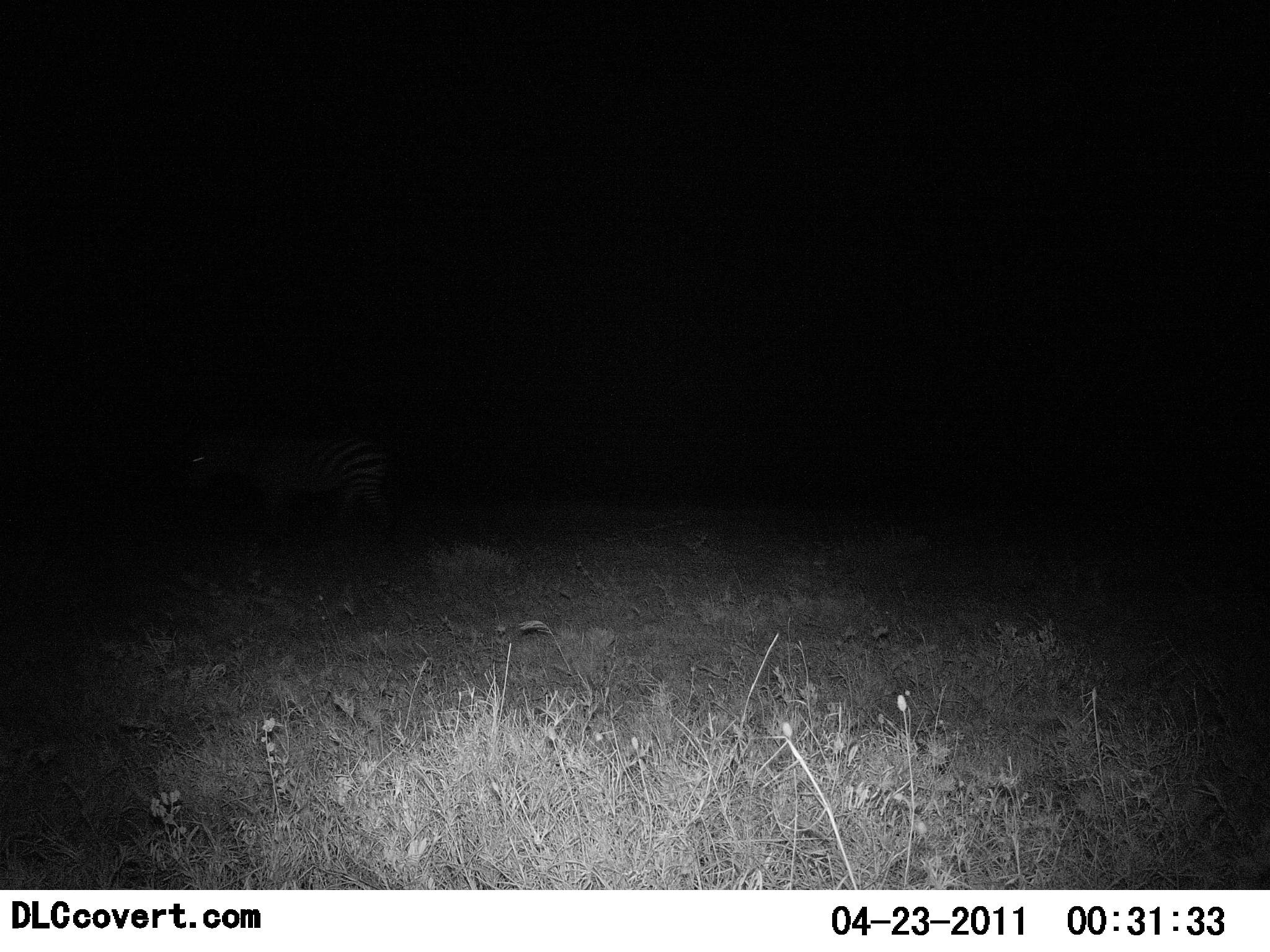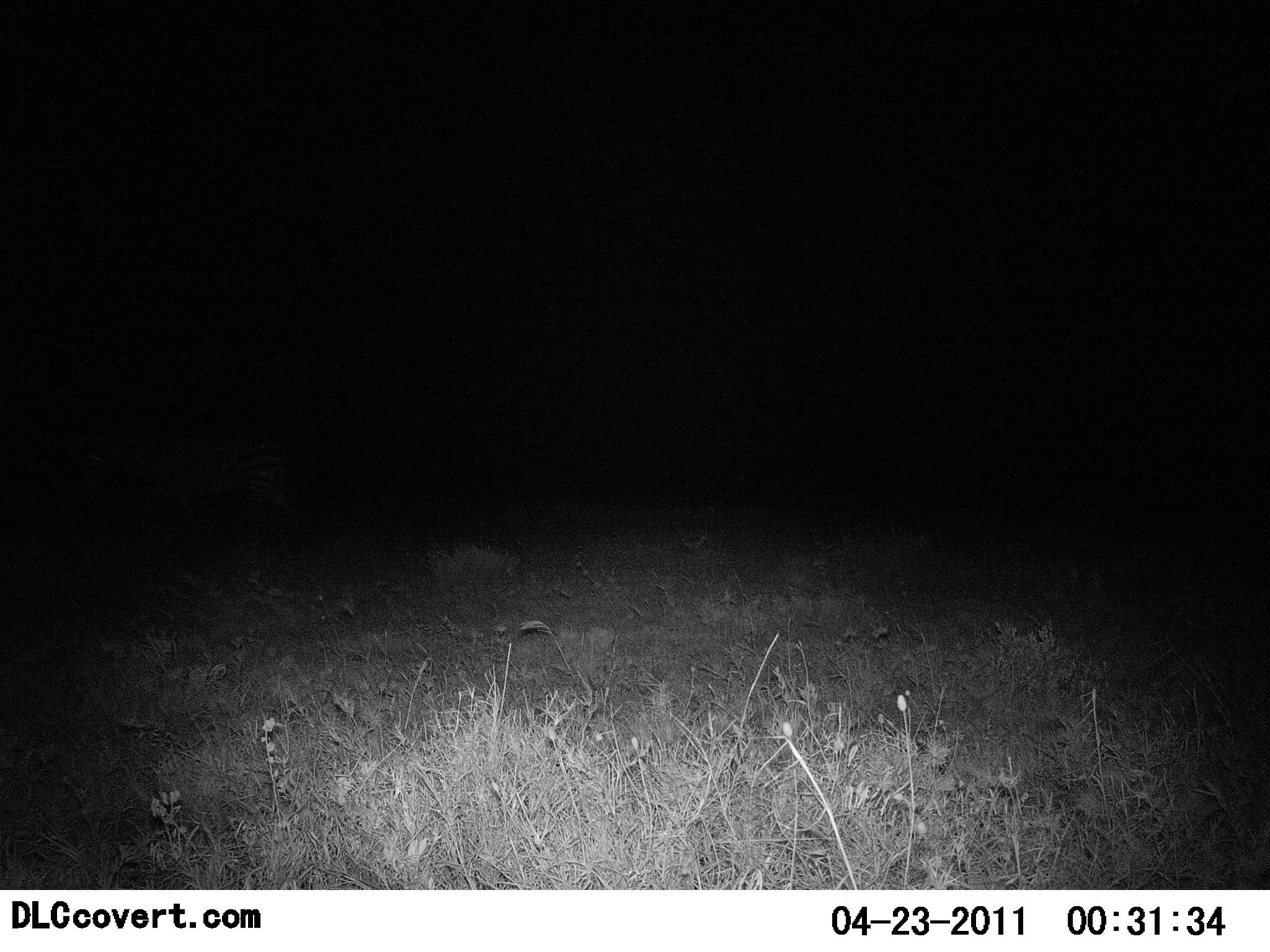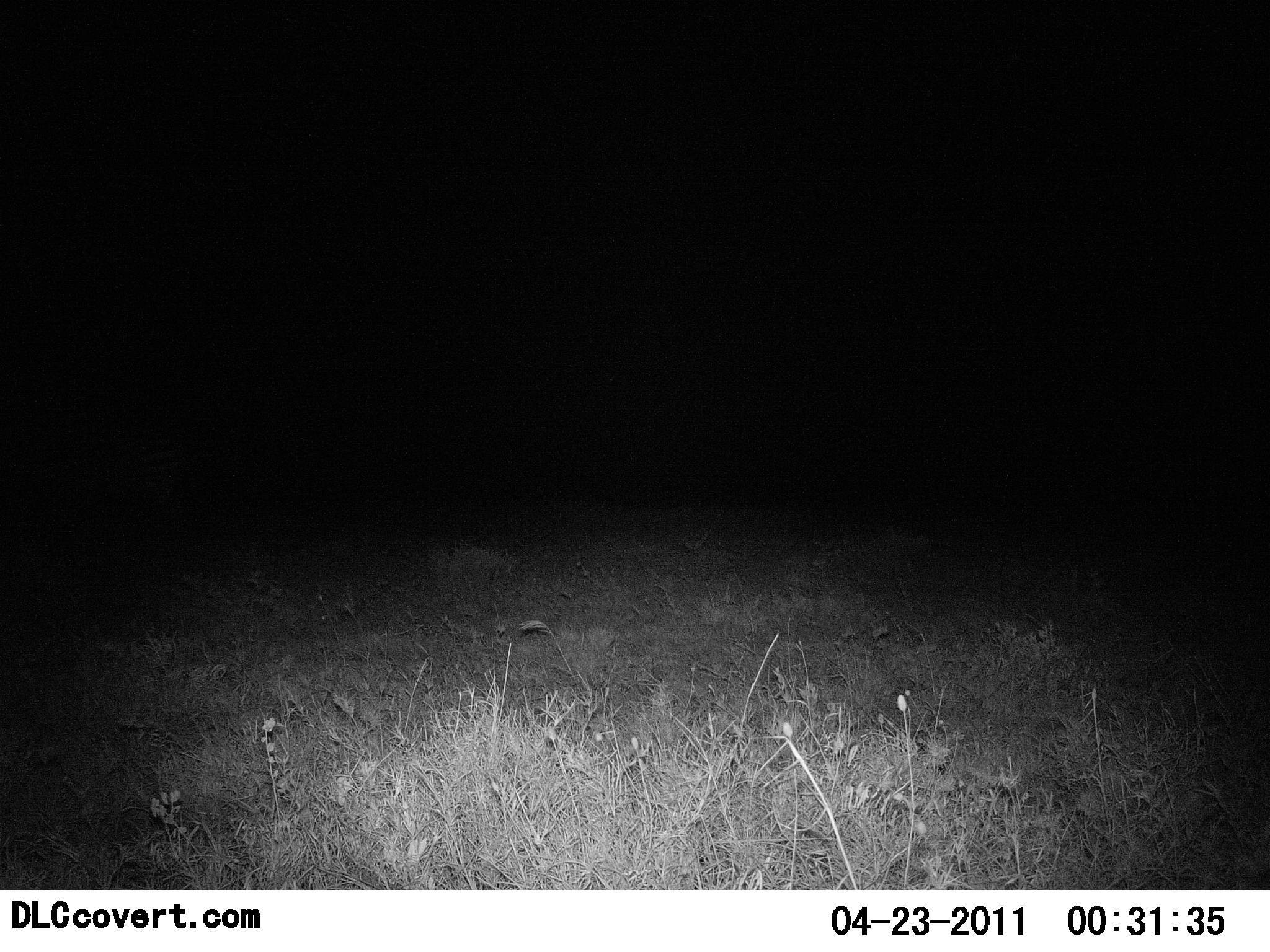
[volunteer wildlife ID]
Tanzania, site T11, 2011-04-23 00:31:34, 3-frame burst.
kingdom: Animalia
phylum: Chordata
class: Mammalia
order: Perissodactyla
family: Equidae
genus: Equus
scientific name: Equus quagga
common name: plains zebra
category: zebra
Zebra (plains zebra) (Equus quagga), count 1. Behavior (volunteer vote fractions): standing 0%, resting 0%, moving 100%, interacting 0%. Young present (vote fraction): 0%. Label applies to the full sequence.